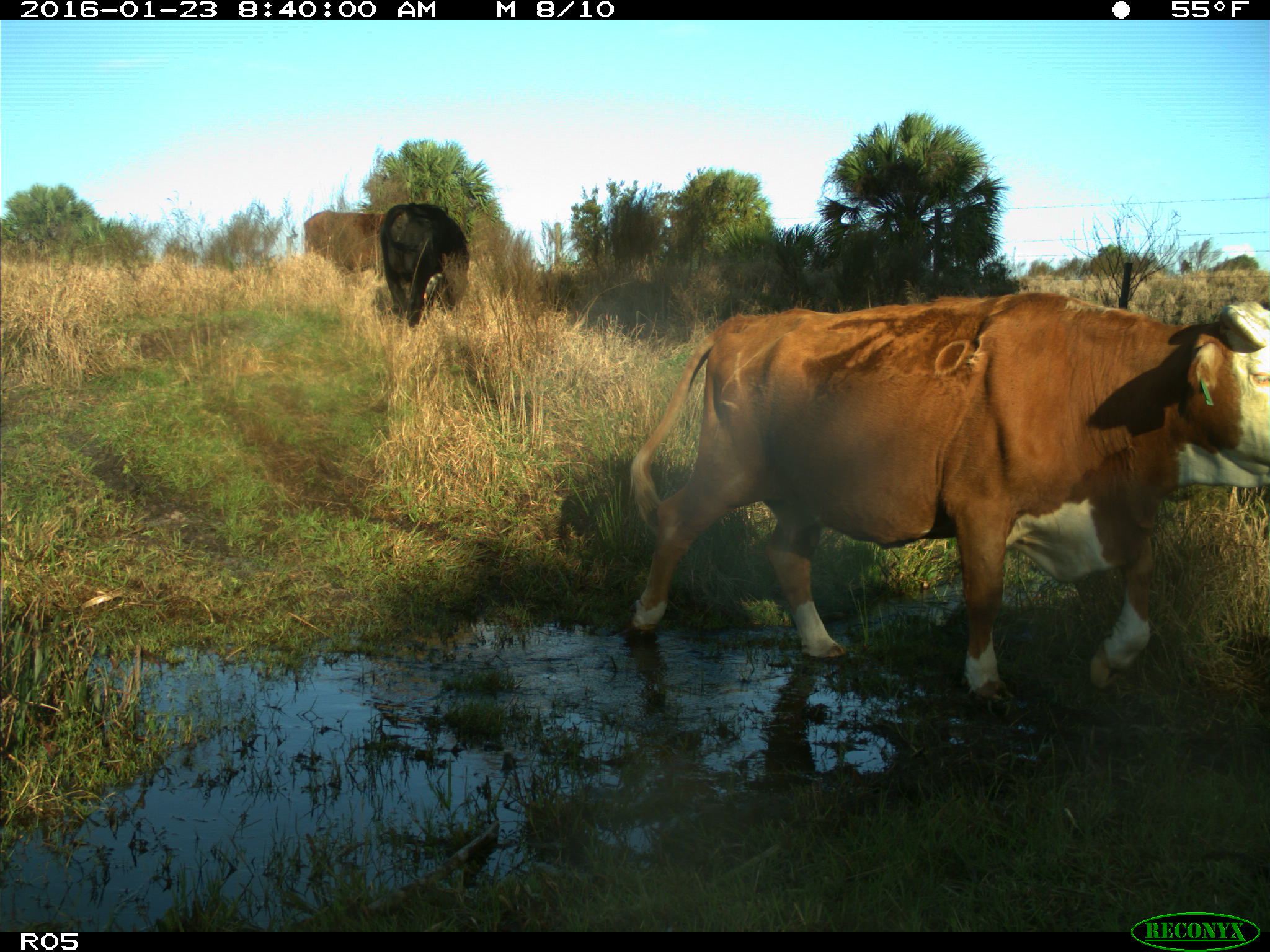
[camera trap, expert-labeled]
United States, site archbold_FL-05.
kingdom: Animalia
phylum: Chordata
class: Mammalia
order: Artiodactyla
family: Bovidae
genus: Bos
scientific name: Bos taurus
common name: domestic cow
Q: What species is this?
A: Bos taurus (domestic cow).